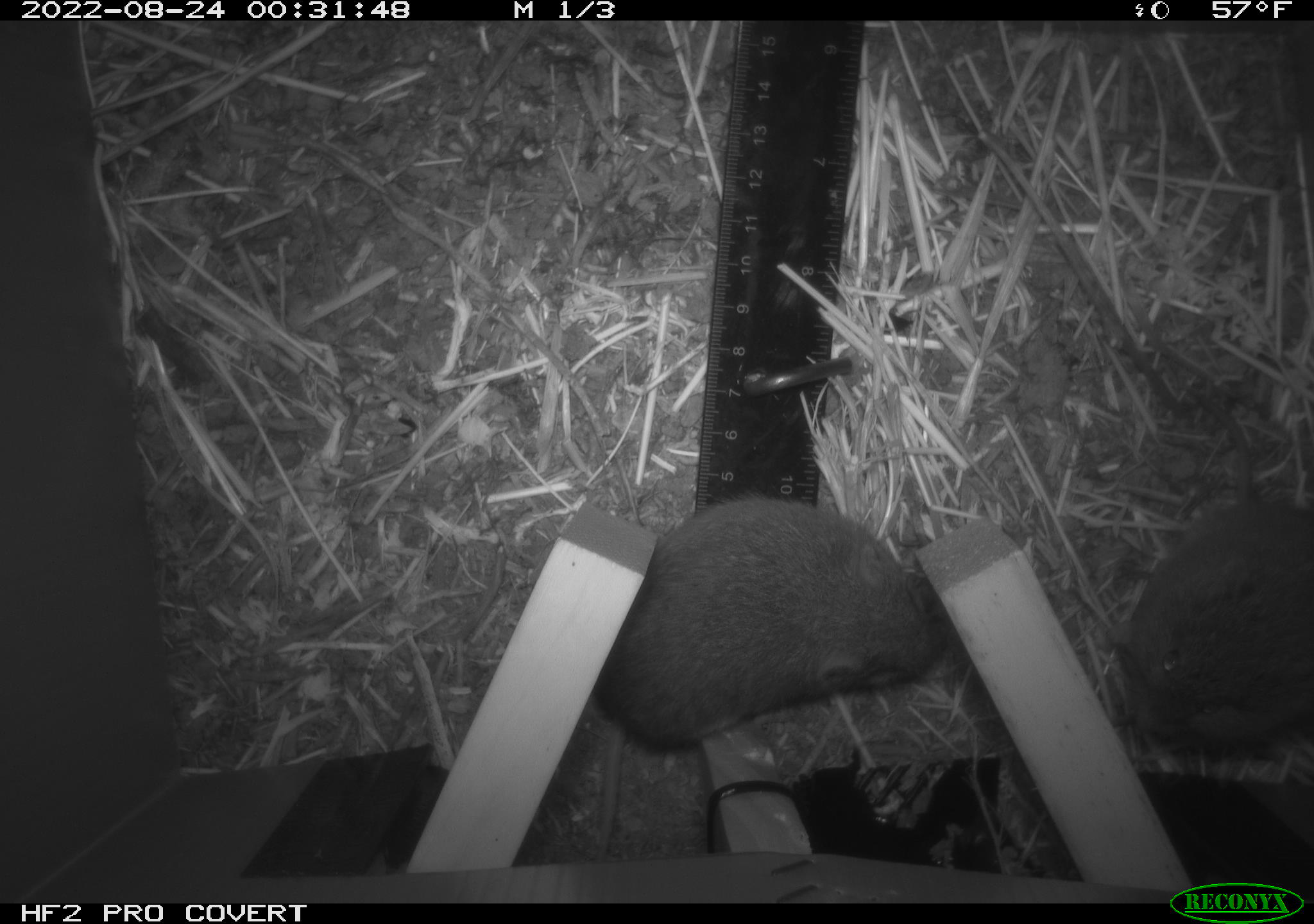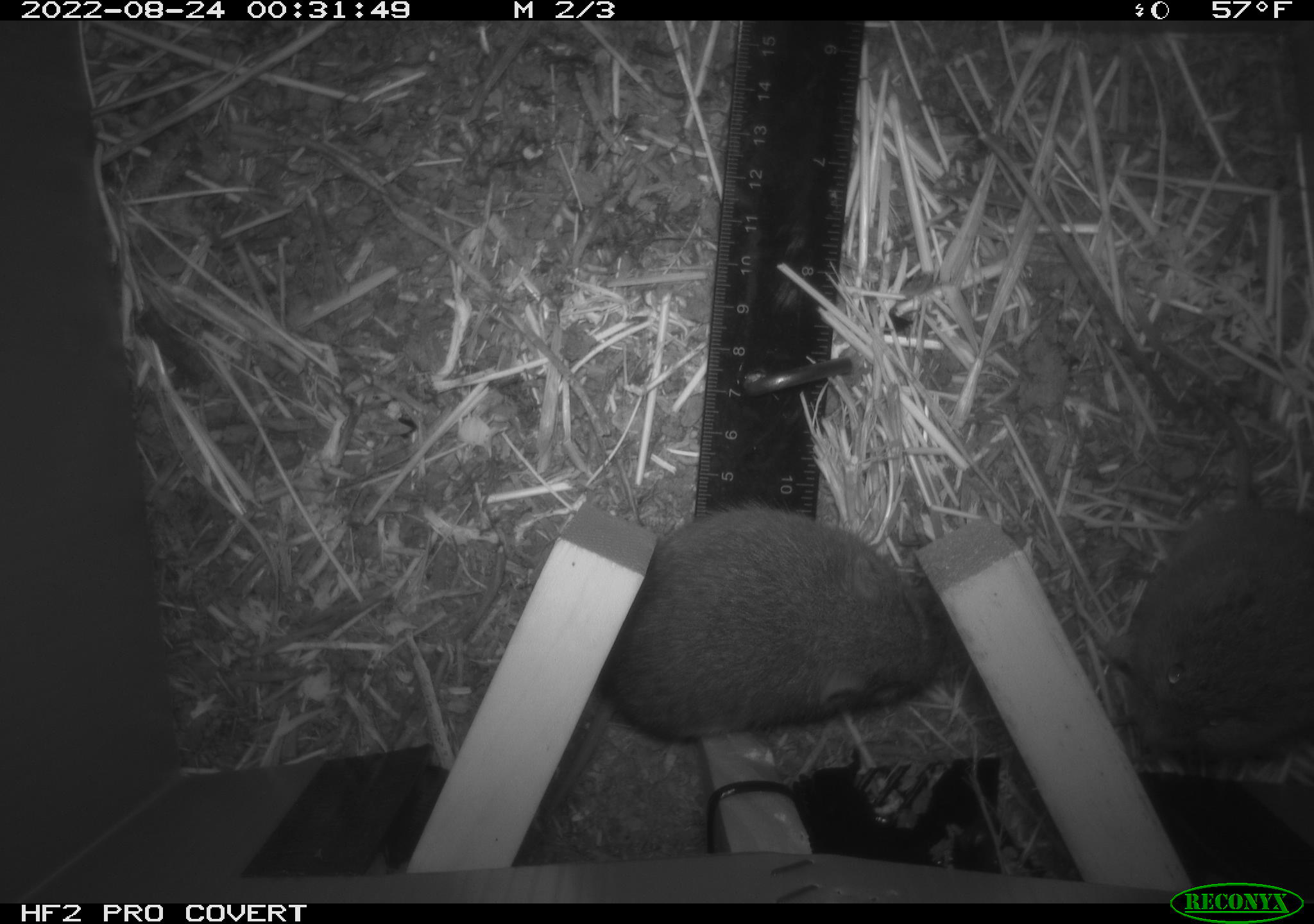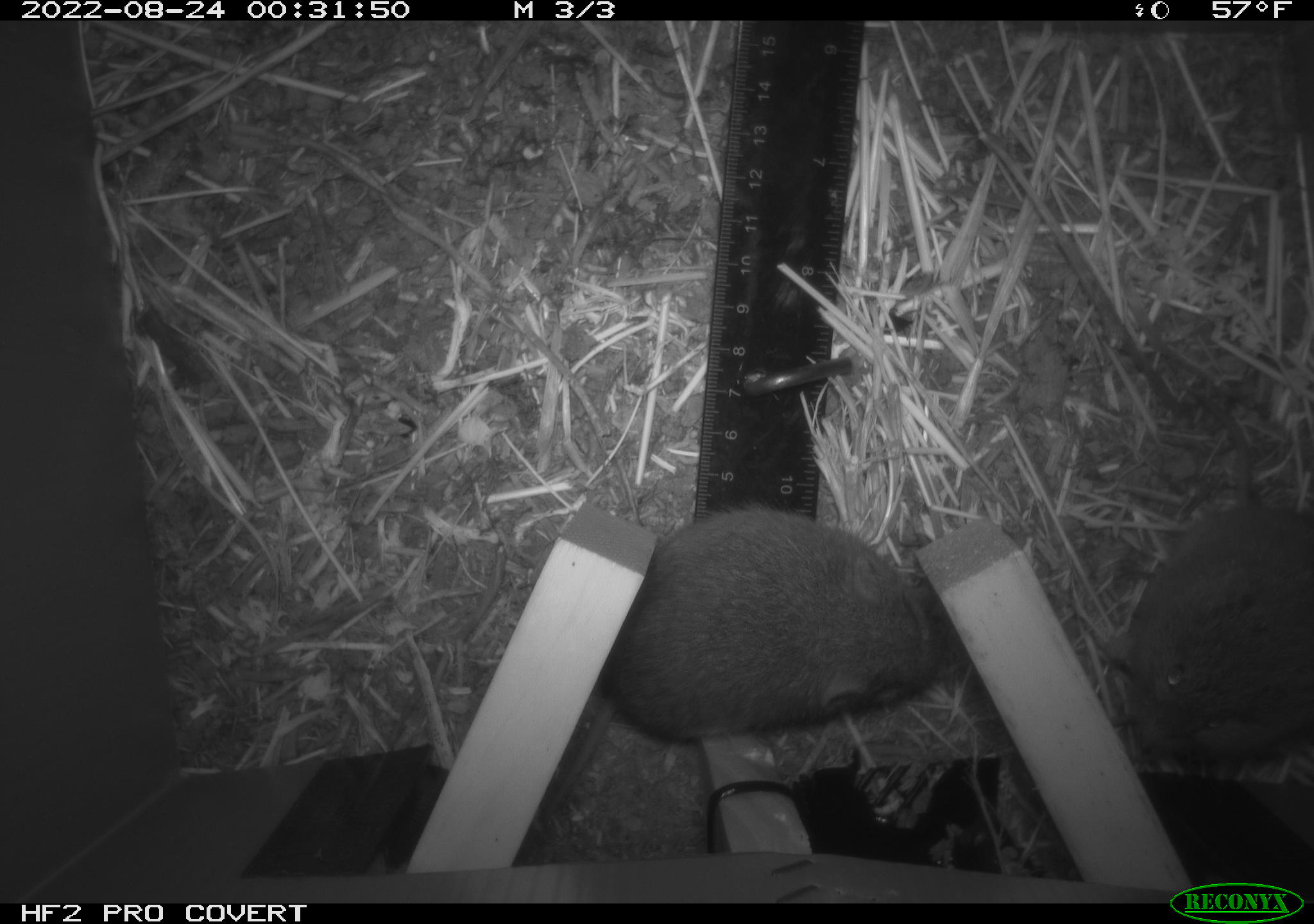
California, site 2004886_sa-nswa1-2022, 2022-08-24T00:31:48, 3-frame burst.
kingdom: Animalia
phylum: Chordata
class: Mammalia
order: Rodentia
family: Cricetidae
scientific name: Cricetidae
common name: hamsters, voles, lemmings, and allies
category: cricetidae family